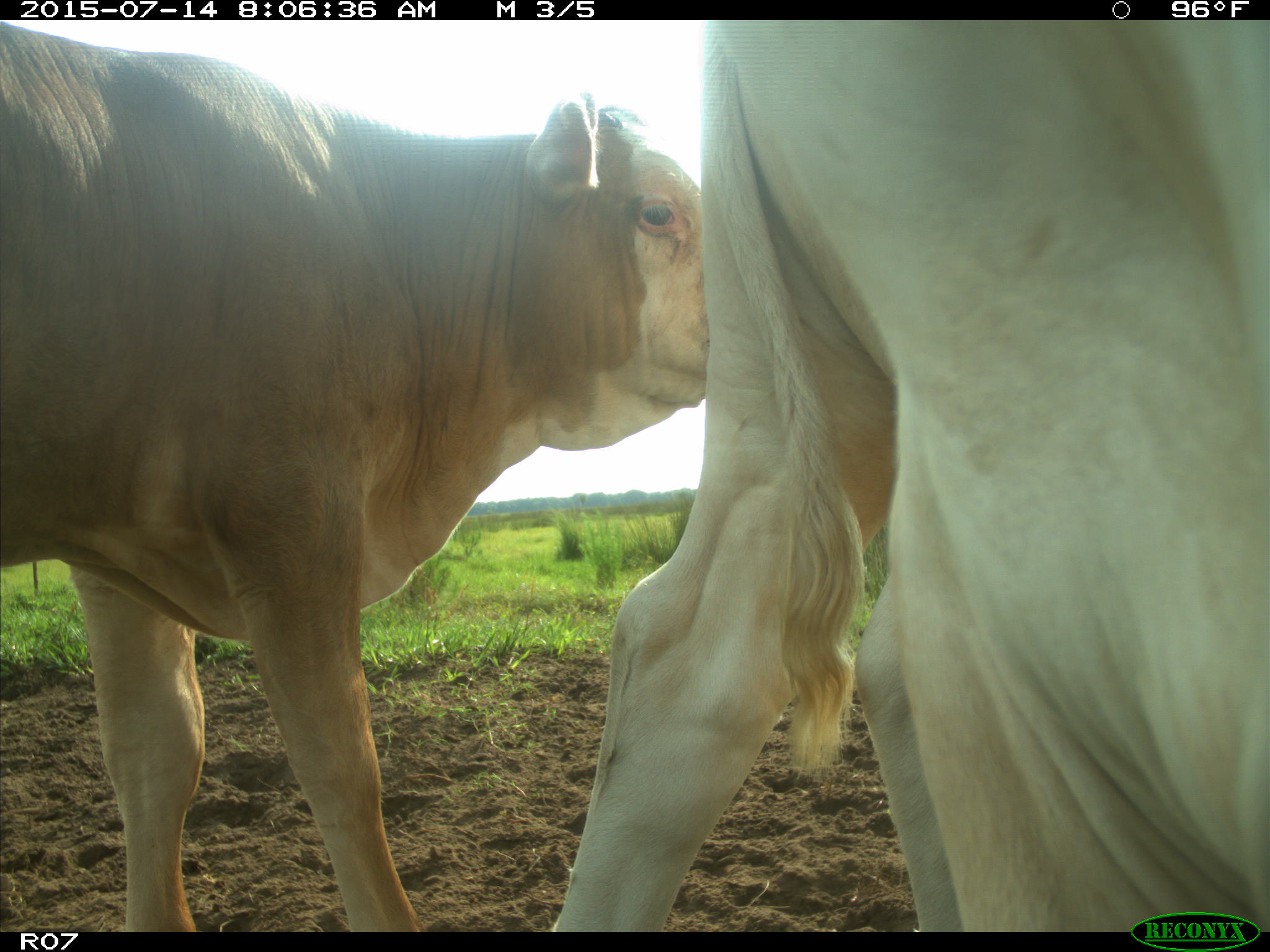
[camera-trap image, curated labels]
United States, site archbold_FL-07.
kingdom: Animalia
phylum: Chordata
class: Mammalia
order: Artiodactyla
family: Bovidae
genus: Bos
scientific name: Bos taurus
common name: domestic cow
Bos taurus (domestic cow).